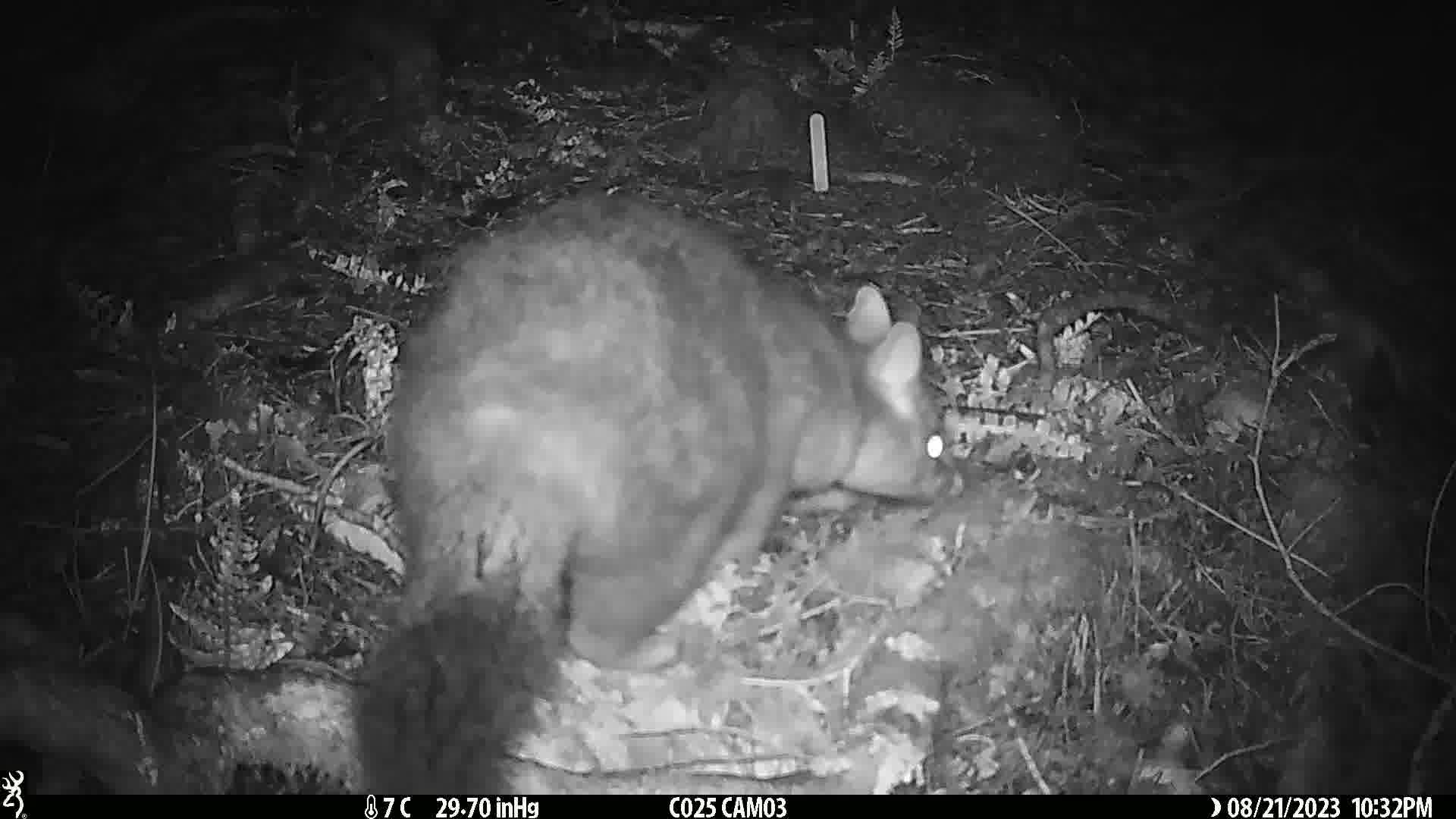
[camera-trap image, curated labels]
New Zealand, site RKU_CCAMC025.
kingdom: Animalia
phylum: Chordata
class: Mammalia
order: Diprotodontia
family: Phalangeridae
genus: Trichosurus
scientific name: Trichosurus vulpecula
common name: common brushtail possum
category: possum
Possum (common brushtail possum) (Trichosurus vulpecula).